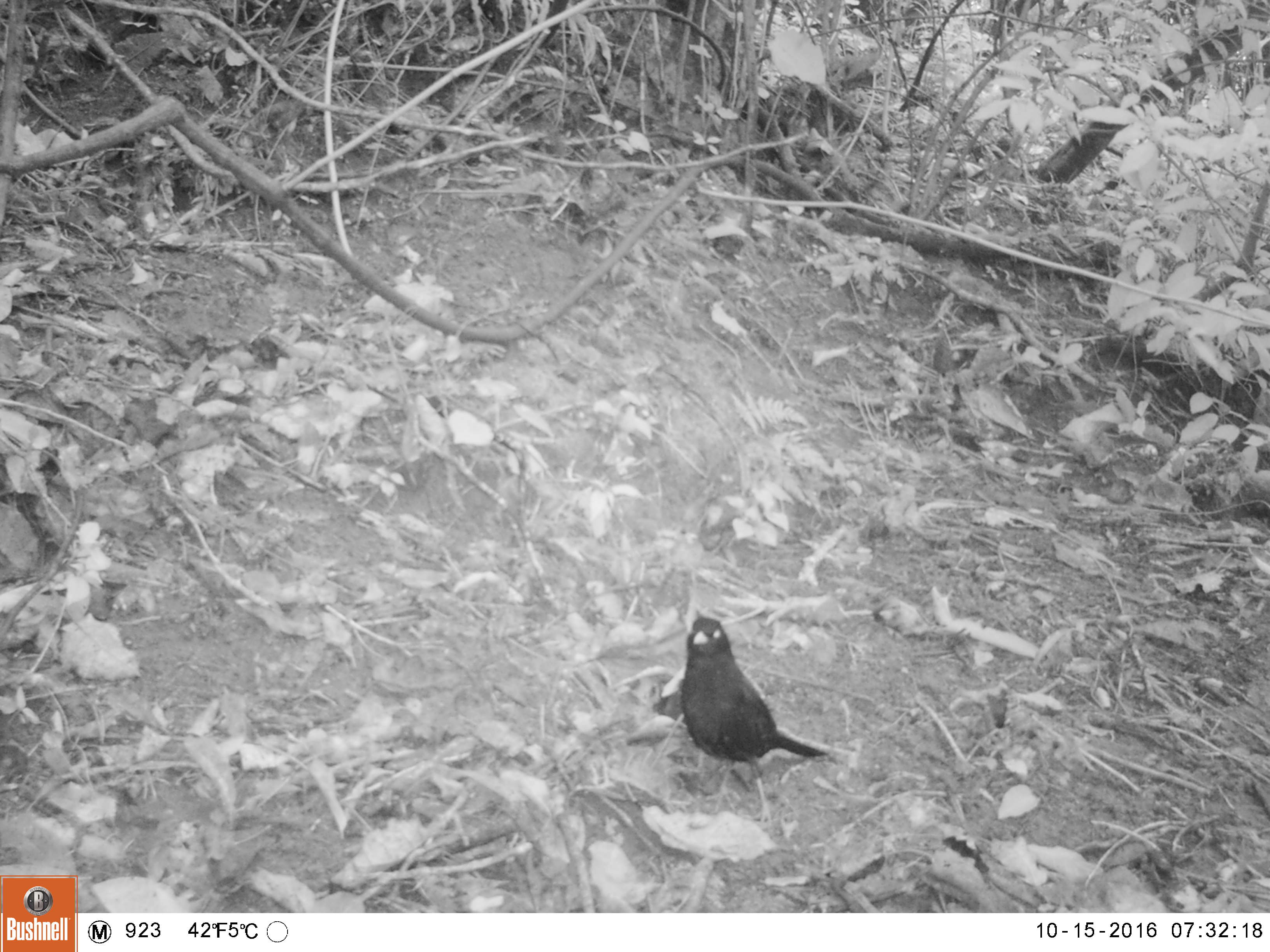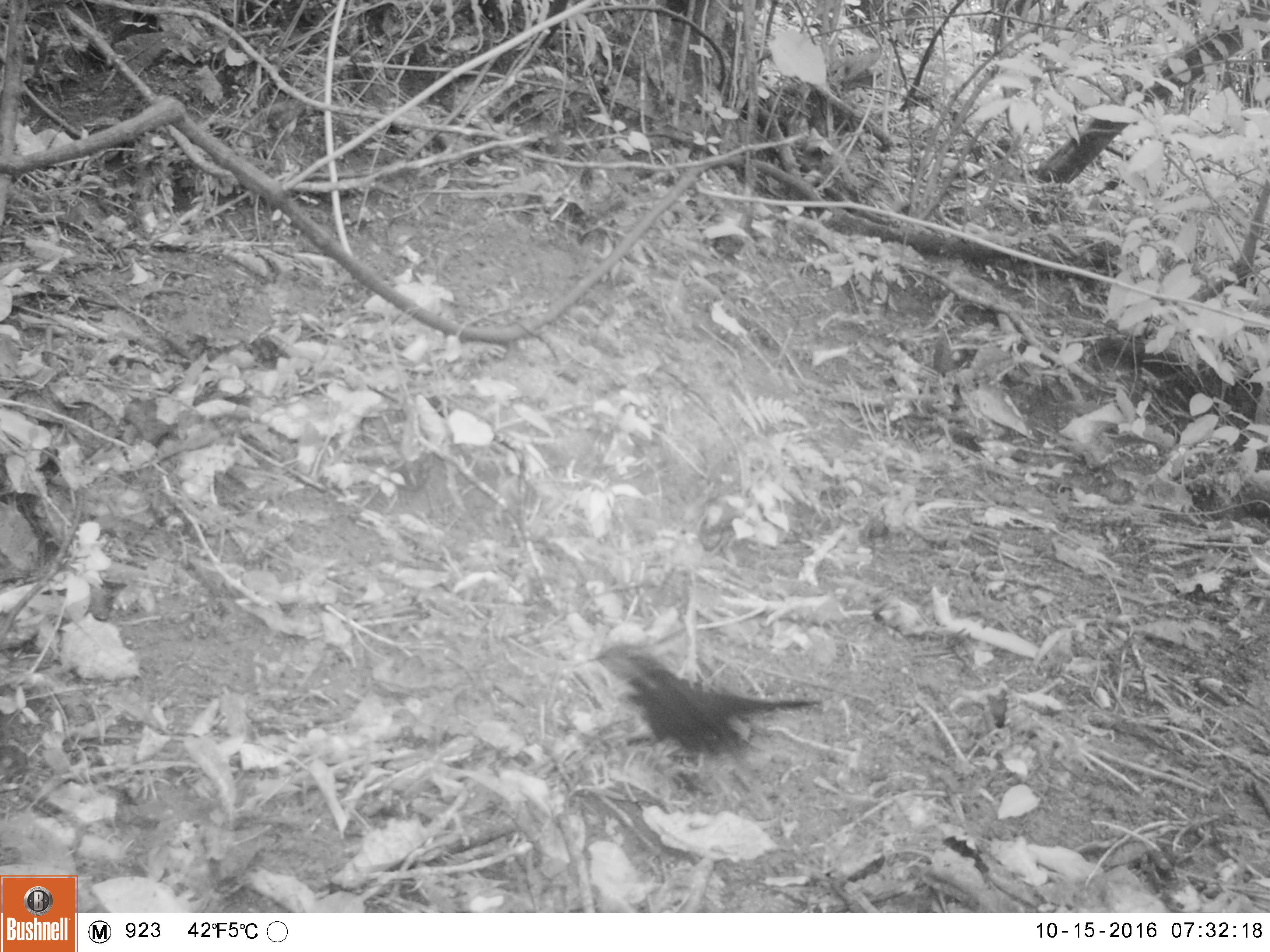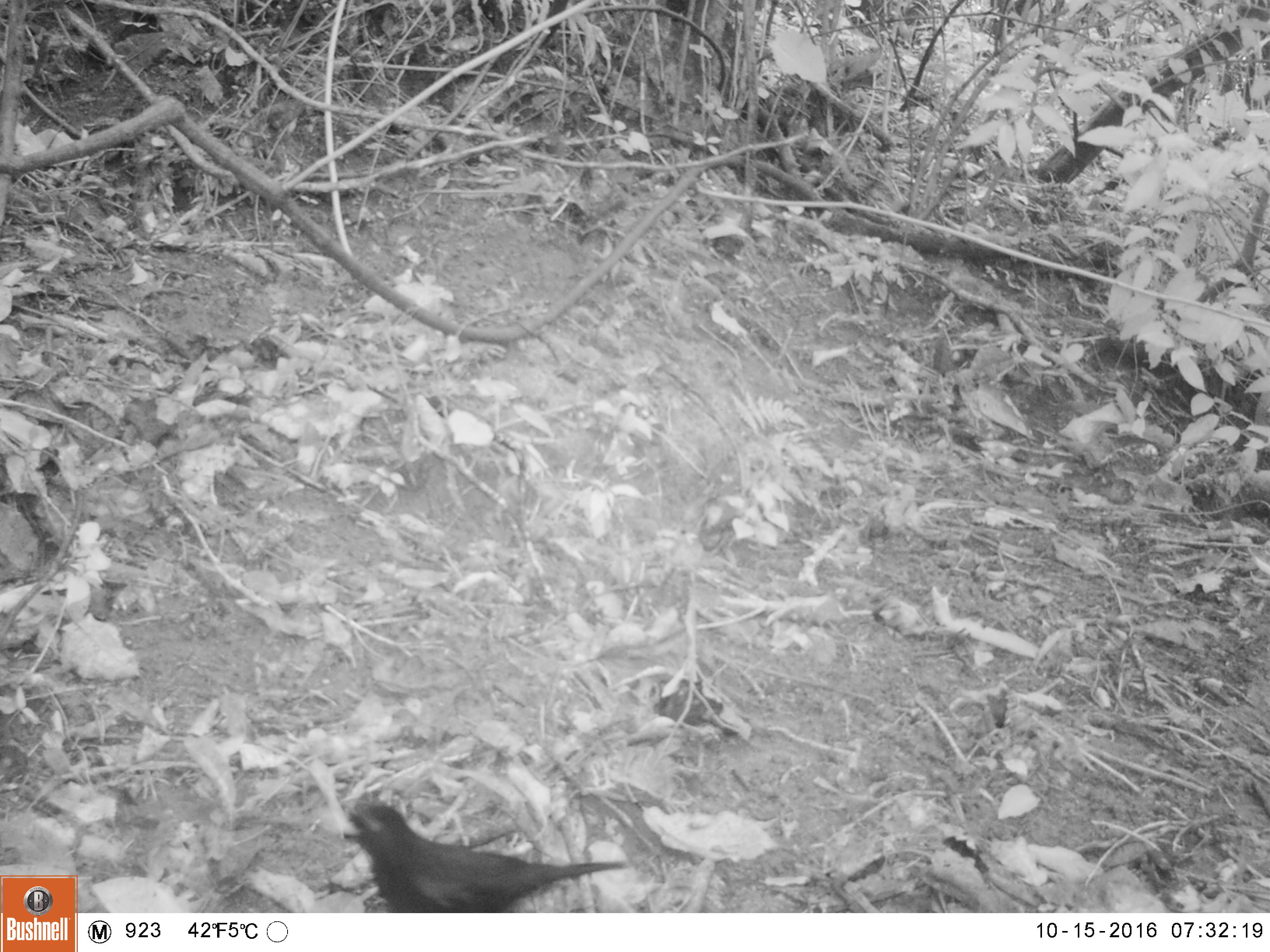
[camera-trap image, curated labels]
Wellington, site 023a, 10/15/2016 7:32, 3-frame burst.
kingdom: Animalia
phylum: Chordata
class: Aves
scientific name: Aves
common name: bird